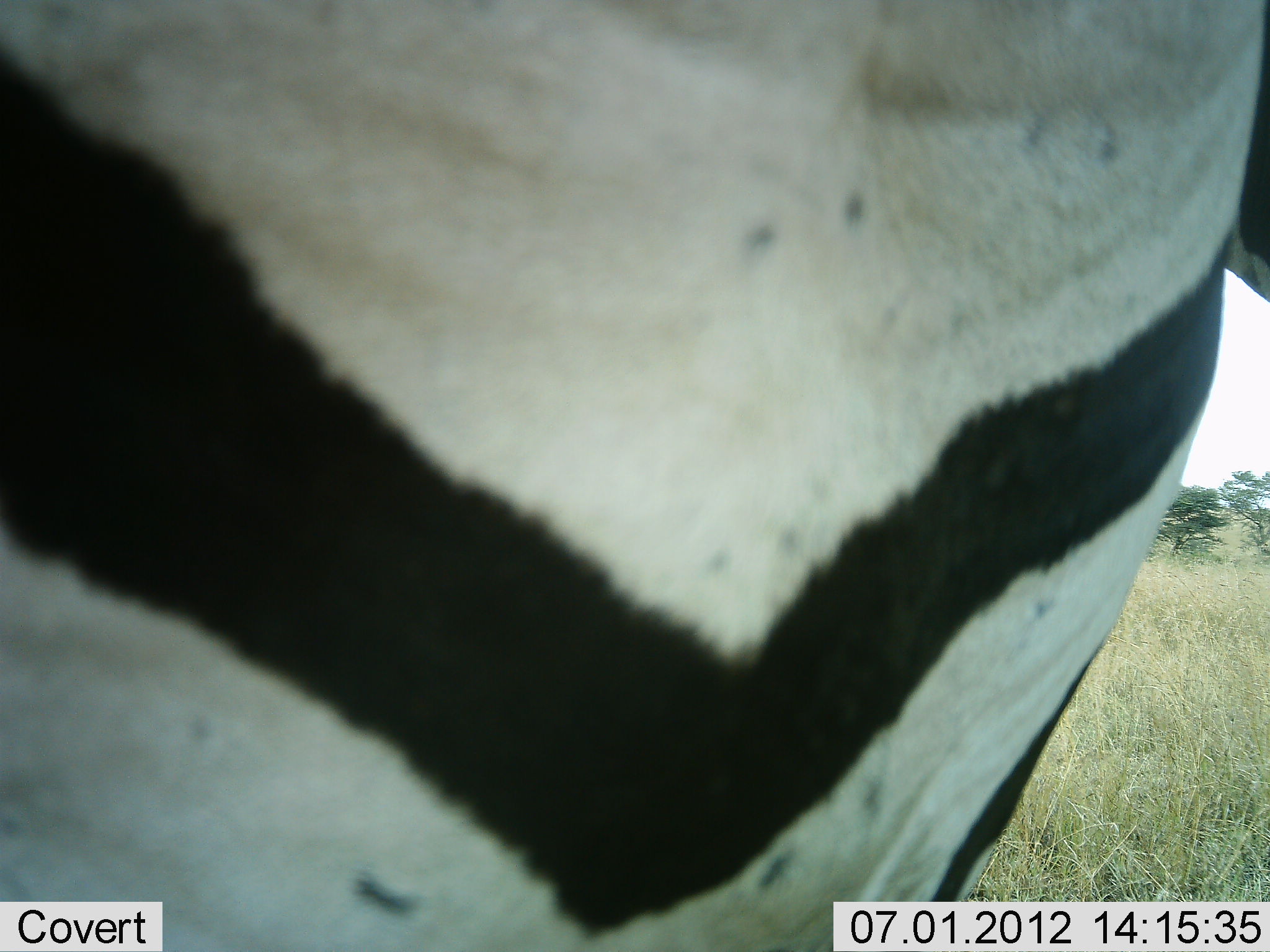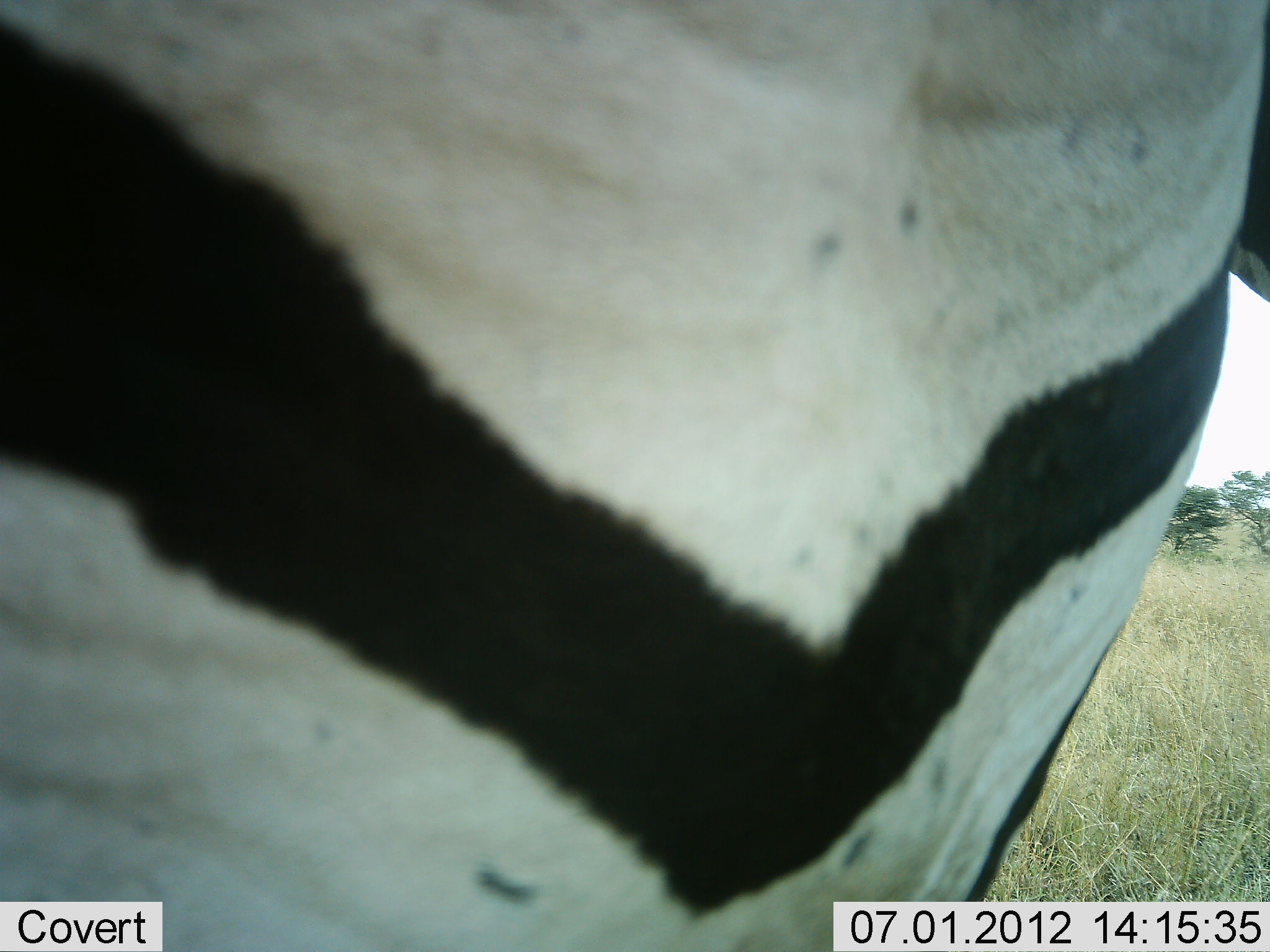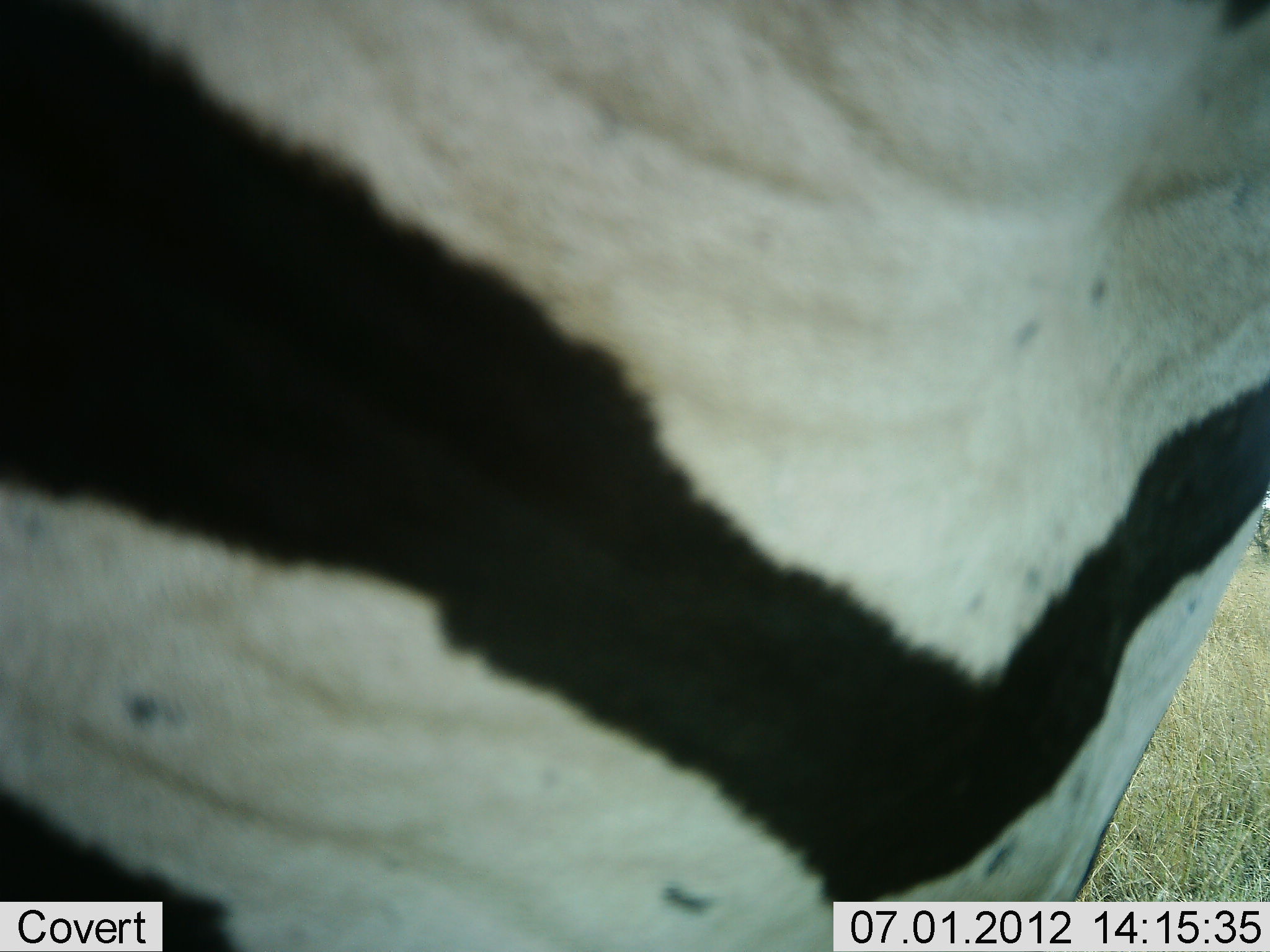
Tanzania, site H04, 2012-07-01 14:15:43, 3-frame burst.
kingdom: Animalia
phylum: Chordata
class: Mammalia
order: Perissodactyla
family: Equidae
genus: Equus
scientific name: Equus quagga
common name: plains zebra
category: zebra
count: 1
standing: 90%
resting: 0%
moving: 0%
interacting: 10%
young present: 0%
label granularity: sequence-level